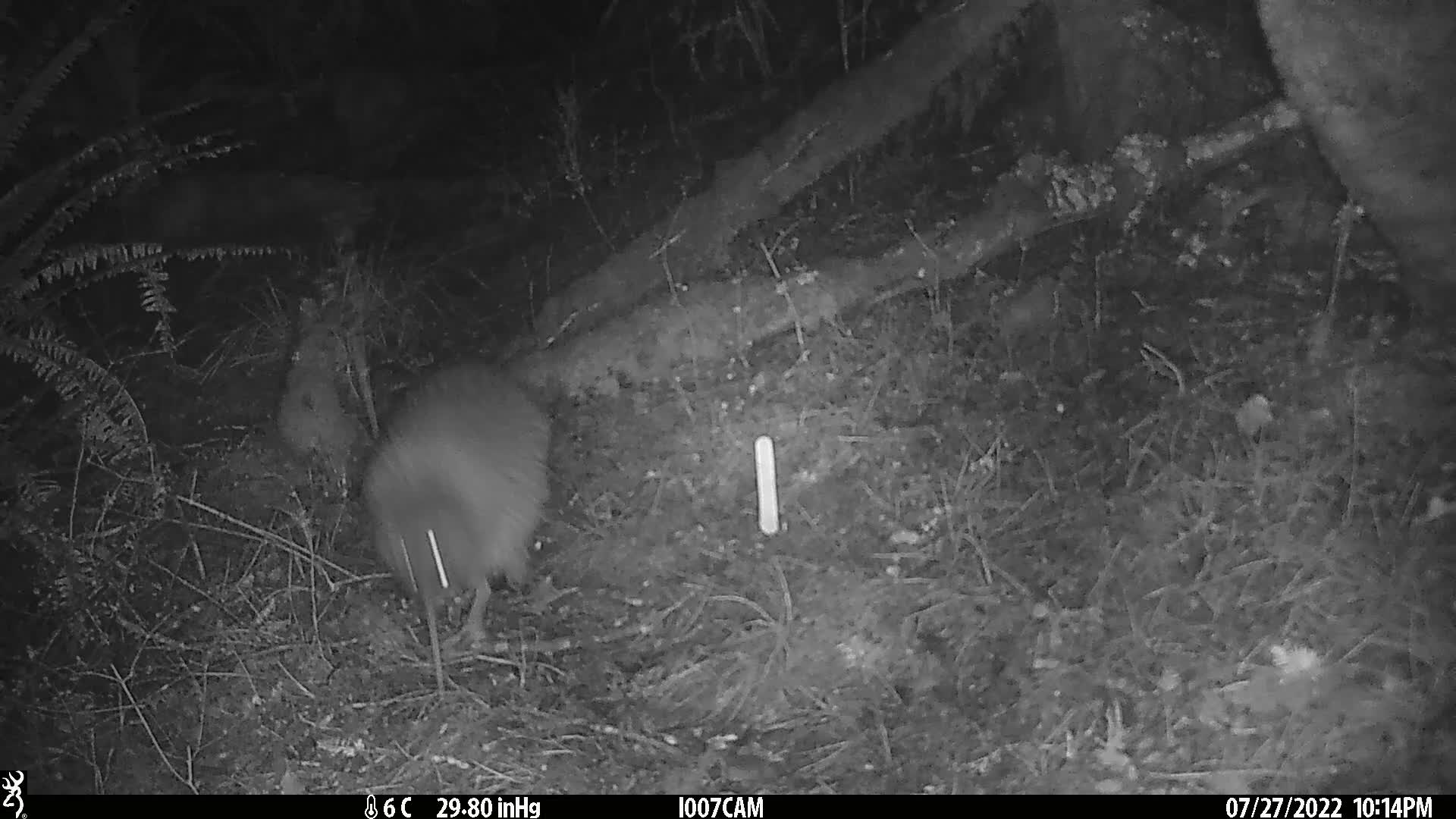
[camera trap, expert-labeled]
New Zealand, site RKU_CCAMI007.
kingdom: Animalia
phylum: Chordata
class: Aves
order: Apterygiformes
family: Apterygidae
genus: Apteryx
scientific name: Apteryx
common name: kiwi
Kiwi (Apteryx).